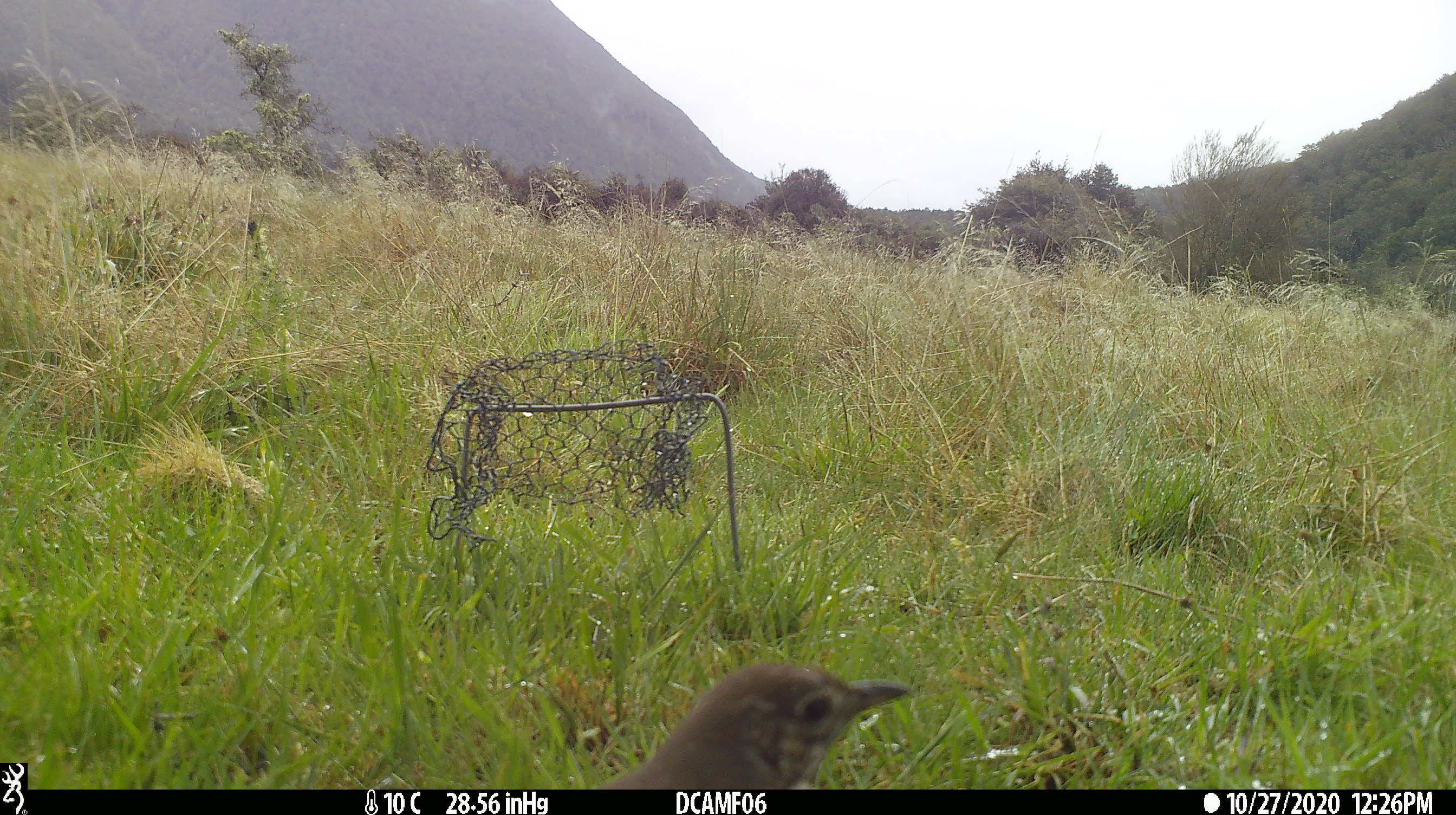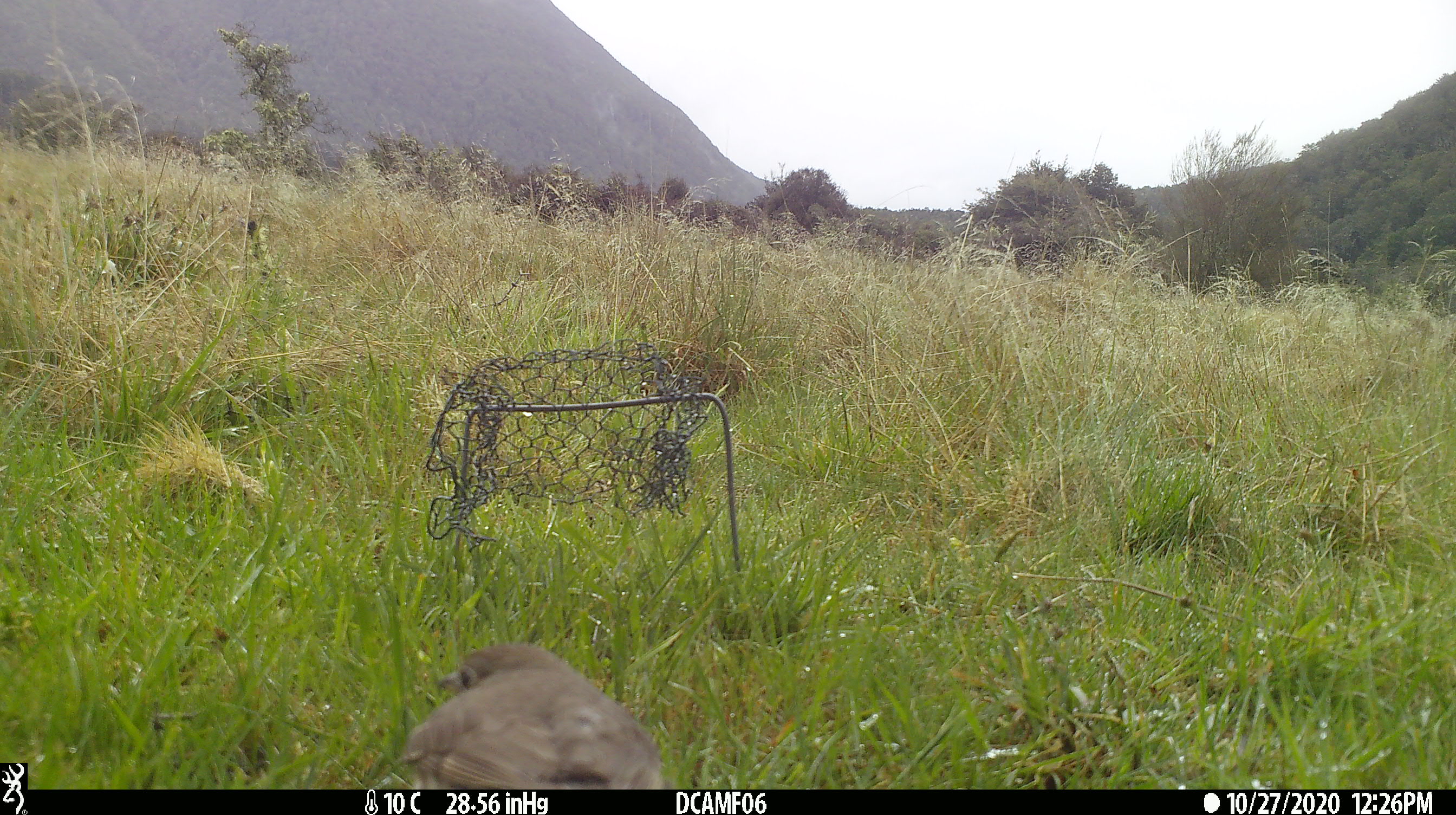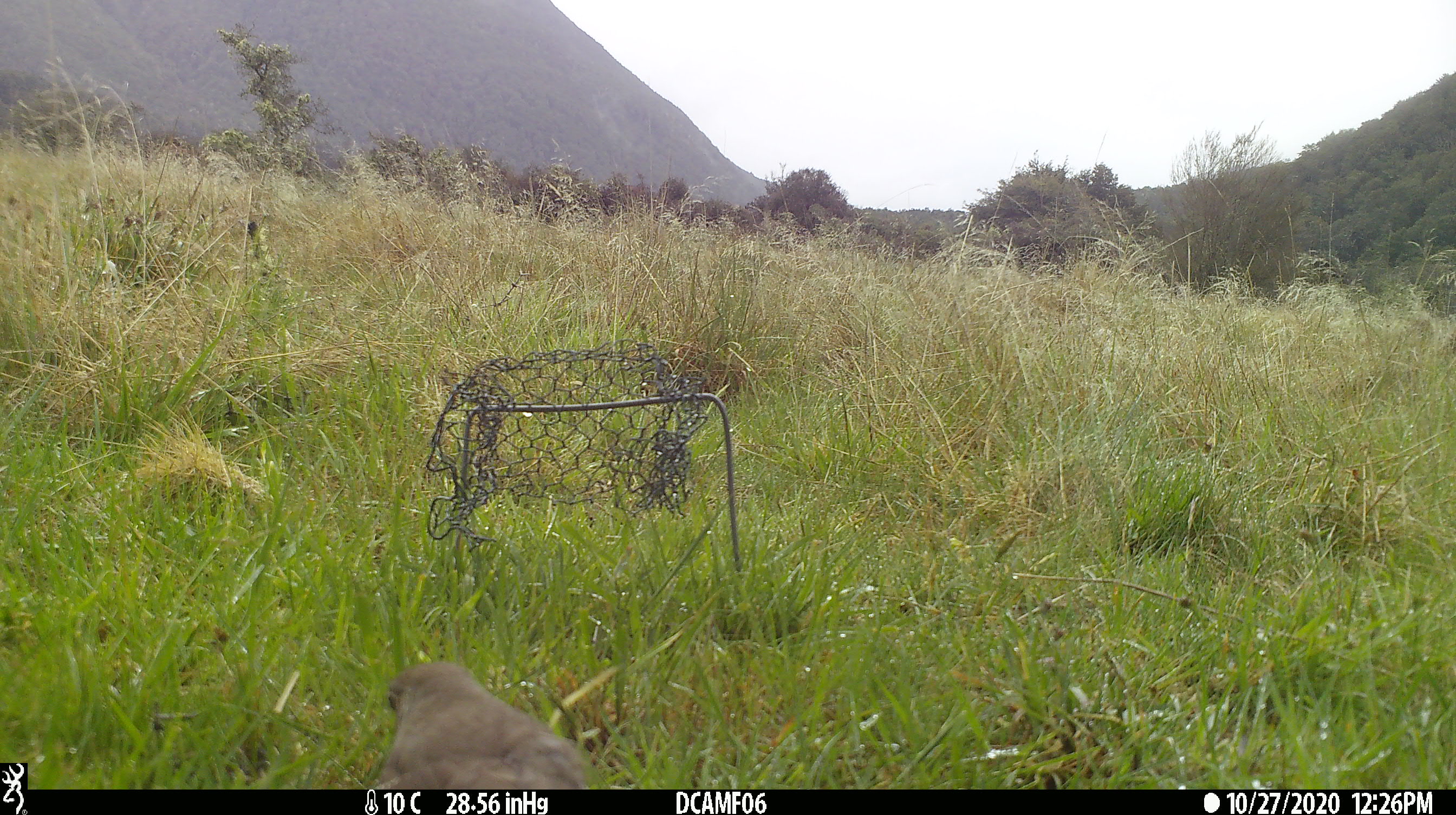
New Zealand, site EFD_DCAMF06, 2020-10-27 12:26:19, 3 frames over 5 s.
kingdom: Animalia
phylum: Chordata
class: Aves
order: Passeriformes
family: Turdidae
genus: Turdus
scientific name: Turdus philomelos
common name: song thrush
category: thrush